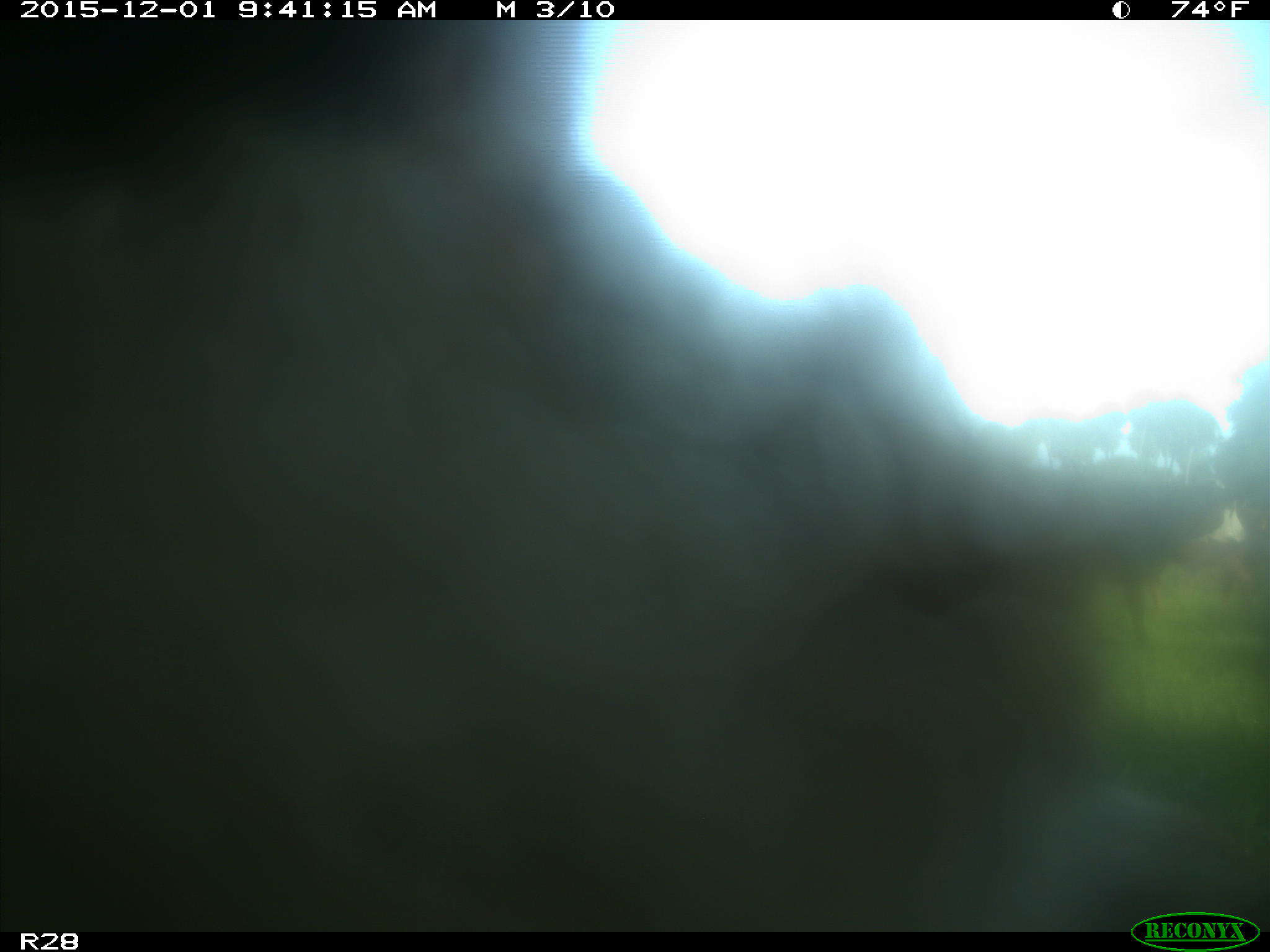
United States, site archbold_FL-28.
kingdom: Animalia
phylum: Chordata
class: Mammalia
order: Artiodactyla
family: Bovidae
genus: Bos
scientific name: Bos taurus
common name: domestic cow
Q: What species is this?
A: Bos taurus (domestic cow).